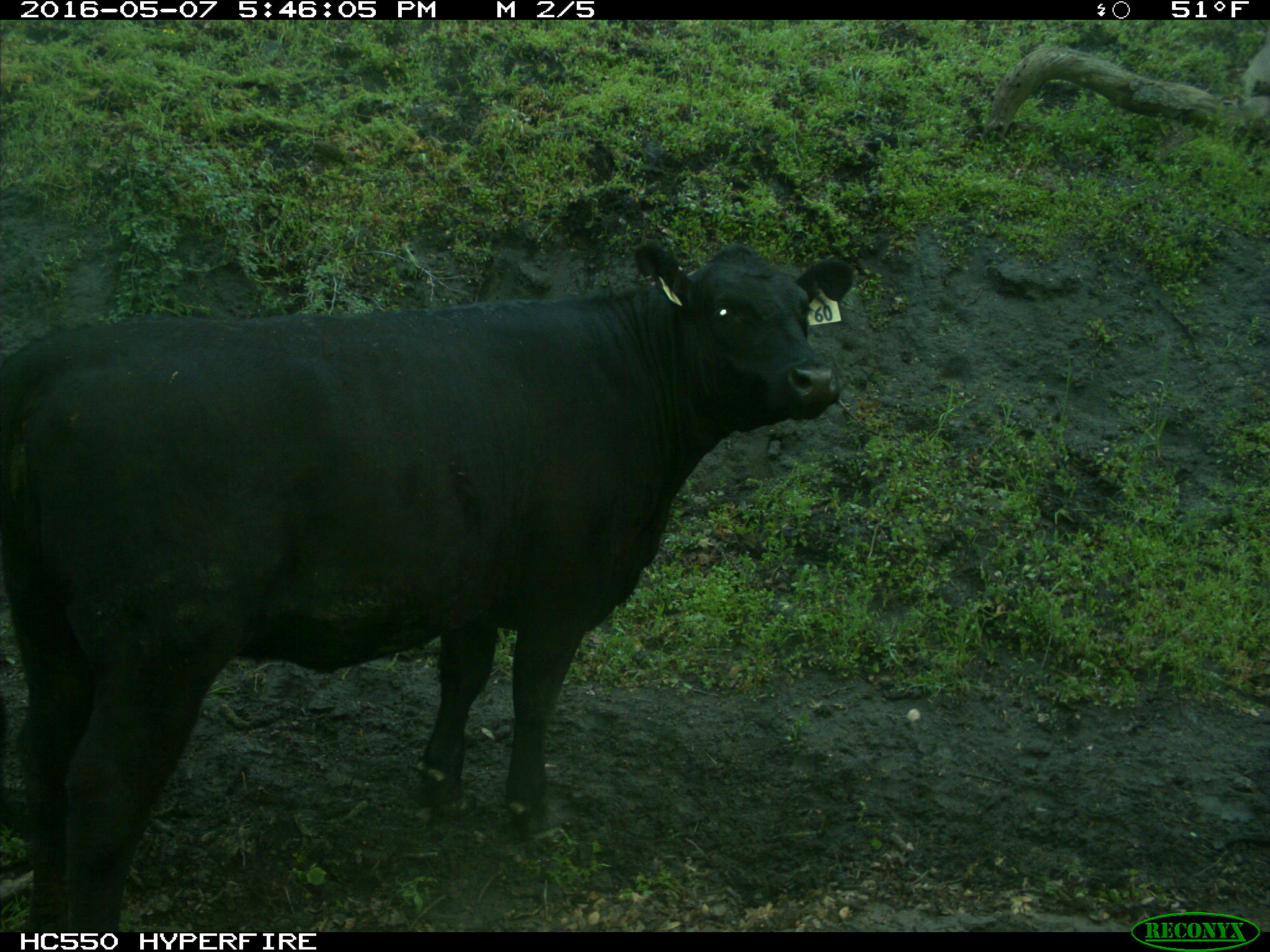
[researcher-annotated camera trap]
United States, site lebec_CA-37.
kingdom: Animalia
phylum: Chordata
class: Mammalia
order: Artiodactyla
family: Bovidae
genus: Bos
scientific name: Bos taurus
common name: domestic cow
Bos taurus (domestic cow).